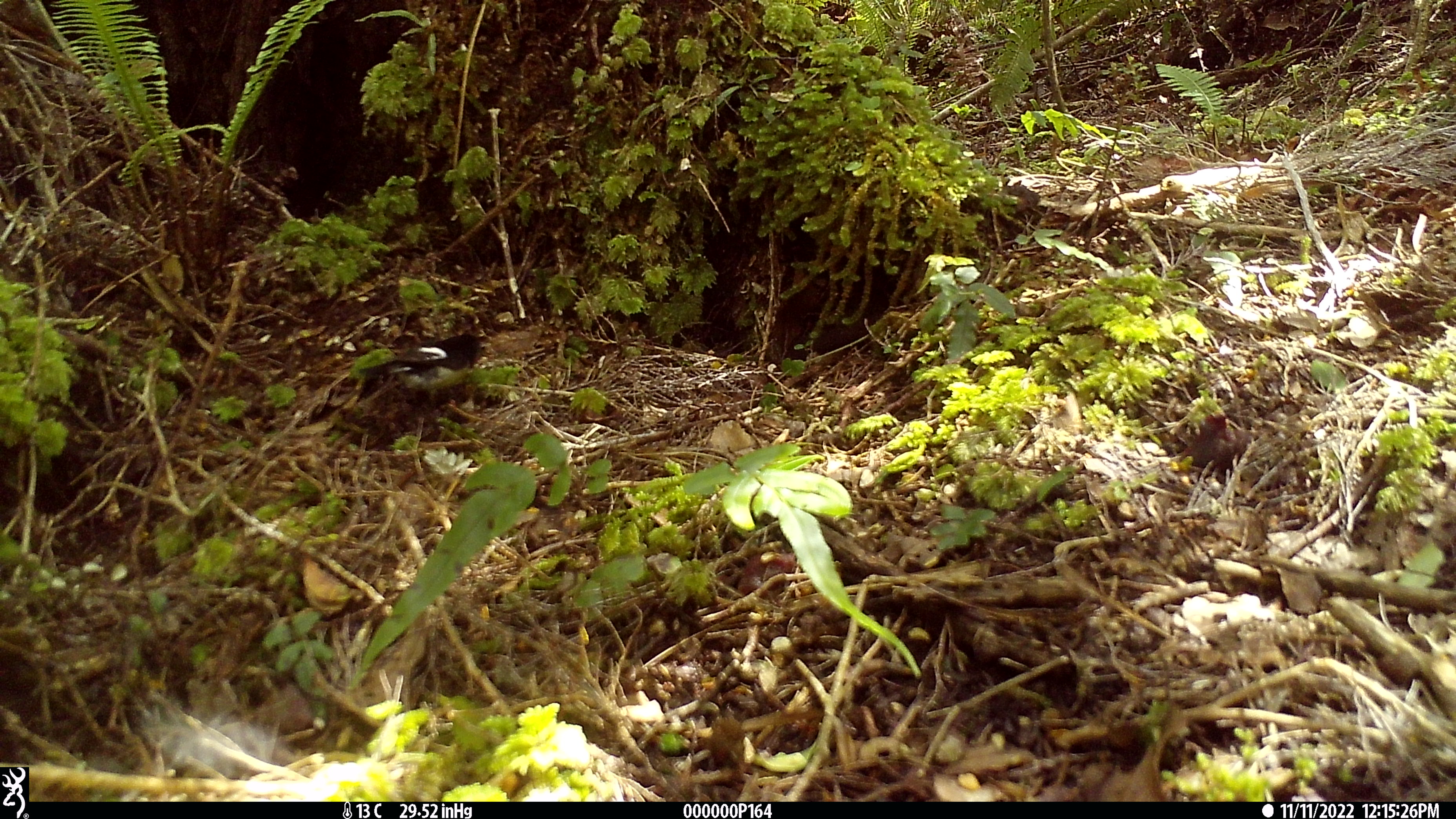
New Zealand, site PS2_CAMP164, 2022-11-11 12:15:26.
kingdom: Animalia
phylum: Chordata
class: Aves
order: Passeriformes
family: Petroicidae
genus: Petroica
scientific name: Petroica macrocephala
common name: tomtit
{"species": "tomtit (Petroica macrocephala)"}